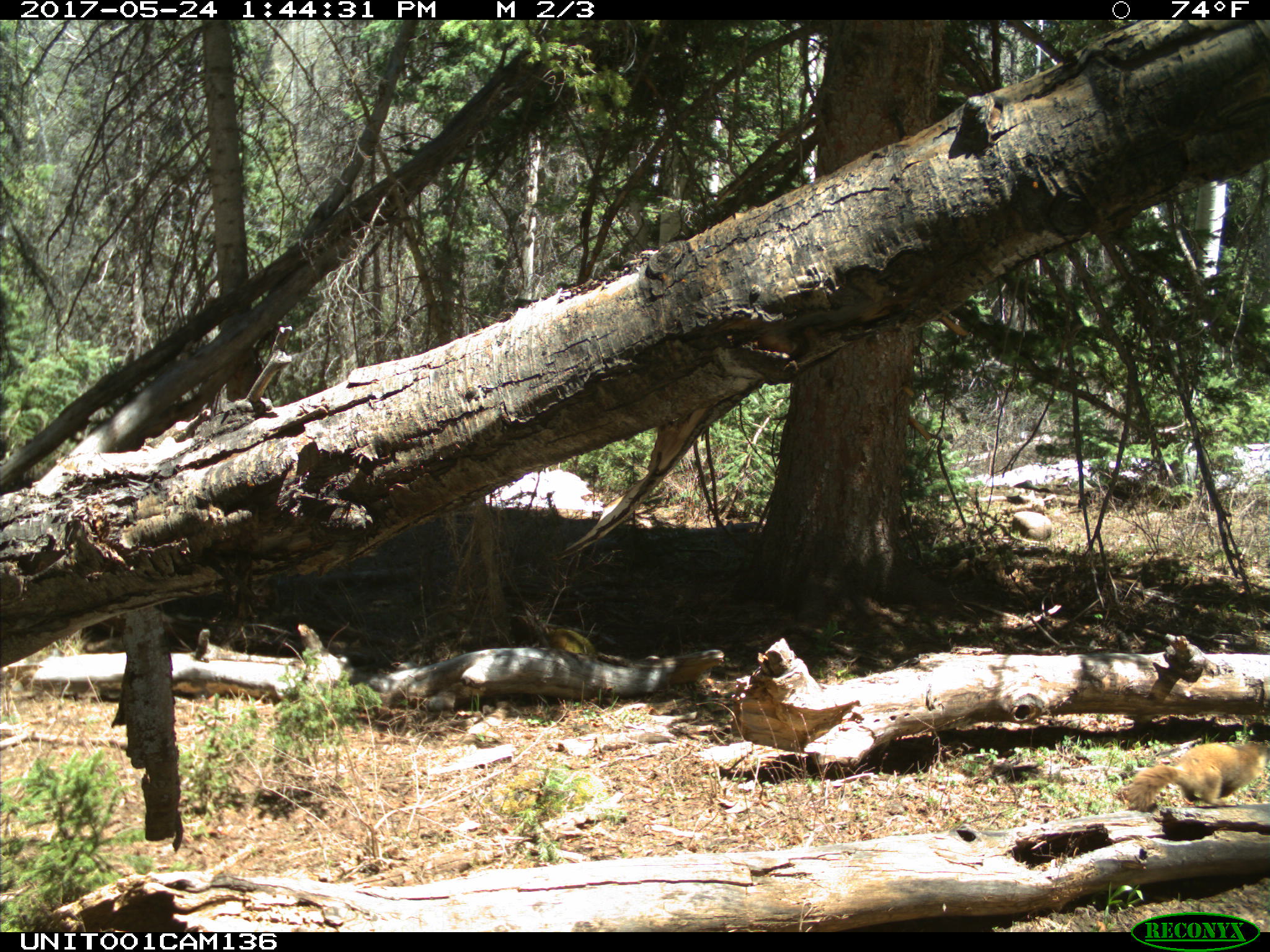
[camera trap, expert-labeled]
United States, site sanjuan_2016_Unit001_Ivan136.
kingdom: Animalia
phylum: Chordata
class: Mammalia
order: Rodentia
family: Sciuridae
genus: Marmota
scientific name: Marmota flaviventris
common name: yellow-bellied marmot